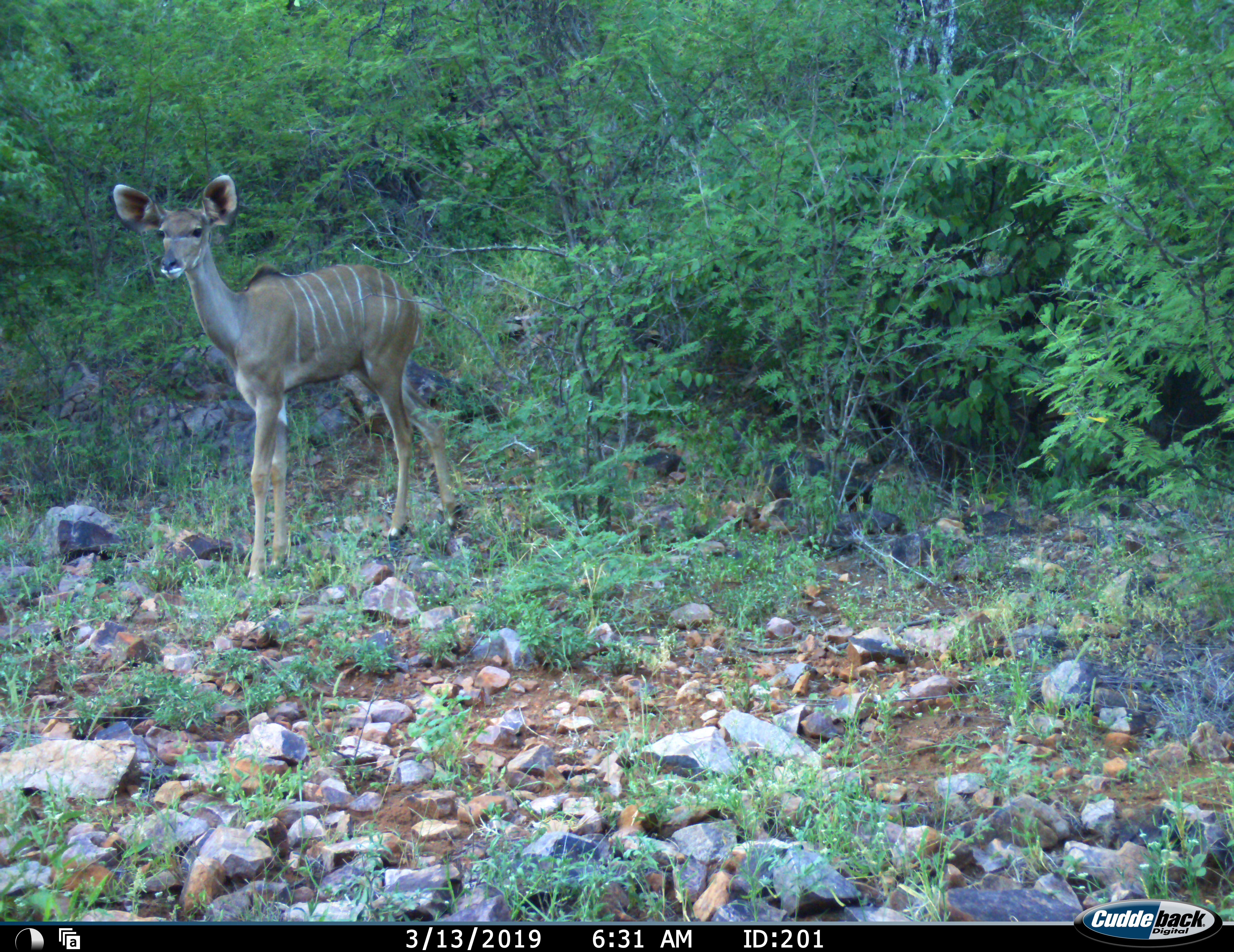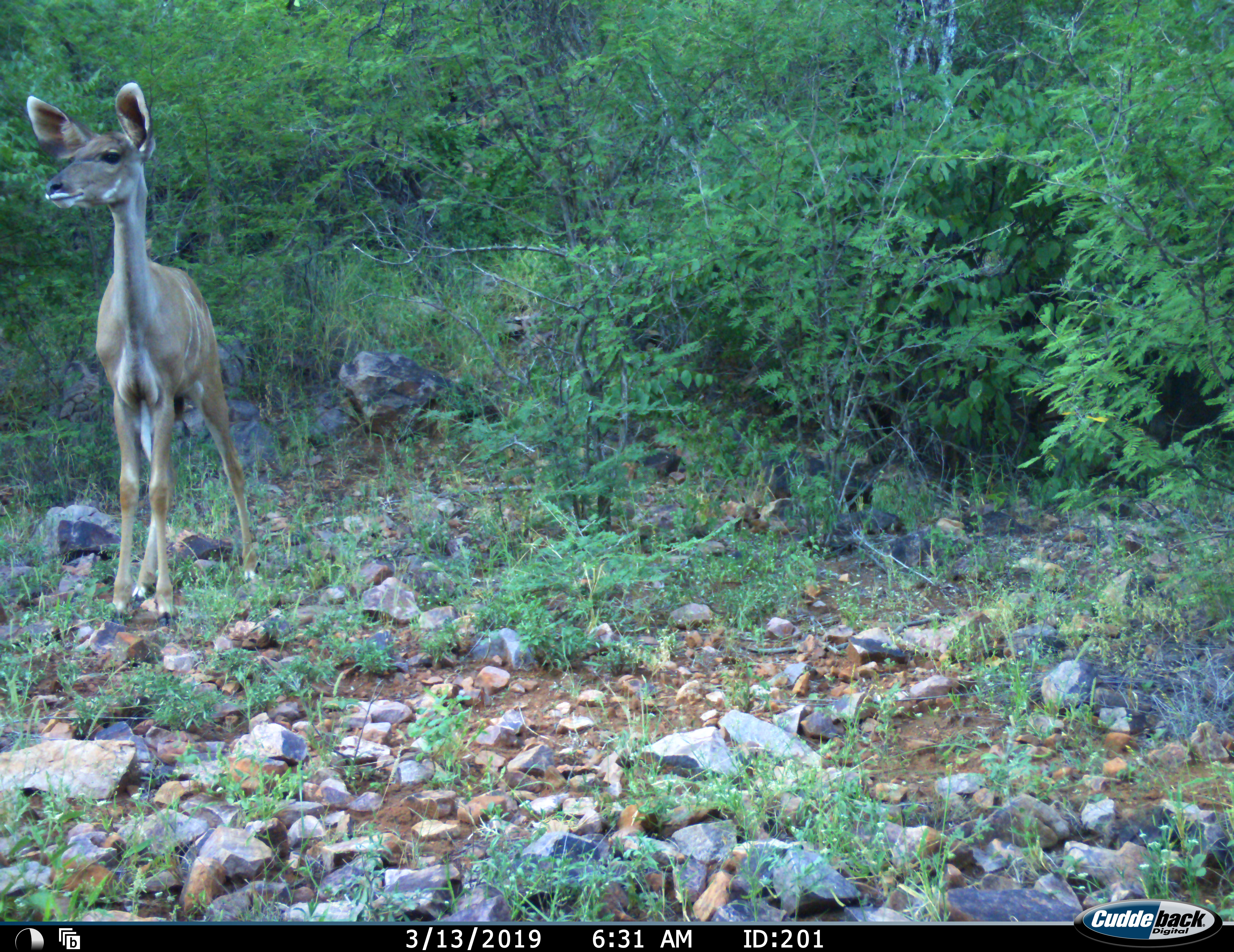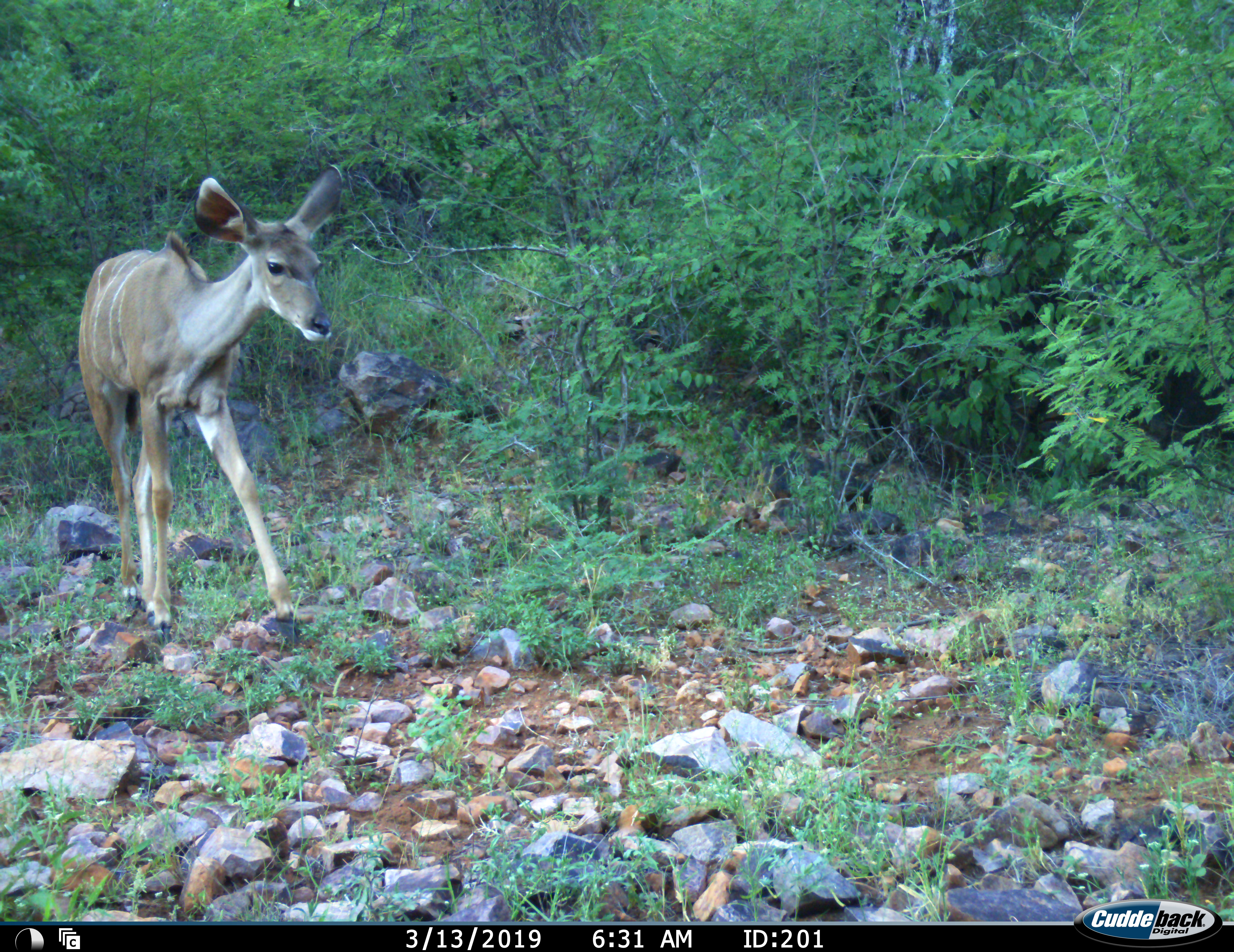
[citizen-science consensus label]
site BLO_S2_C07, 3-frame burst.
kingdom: Animalia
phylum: Chordata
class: Mammalia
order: Artiodactyla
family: Bovidae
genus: Tragelaphus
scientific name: Tragelaphus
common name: kudu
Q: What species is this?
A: Kudu (Tragelaphus).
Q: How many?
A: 1.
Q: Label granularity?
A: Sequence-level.